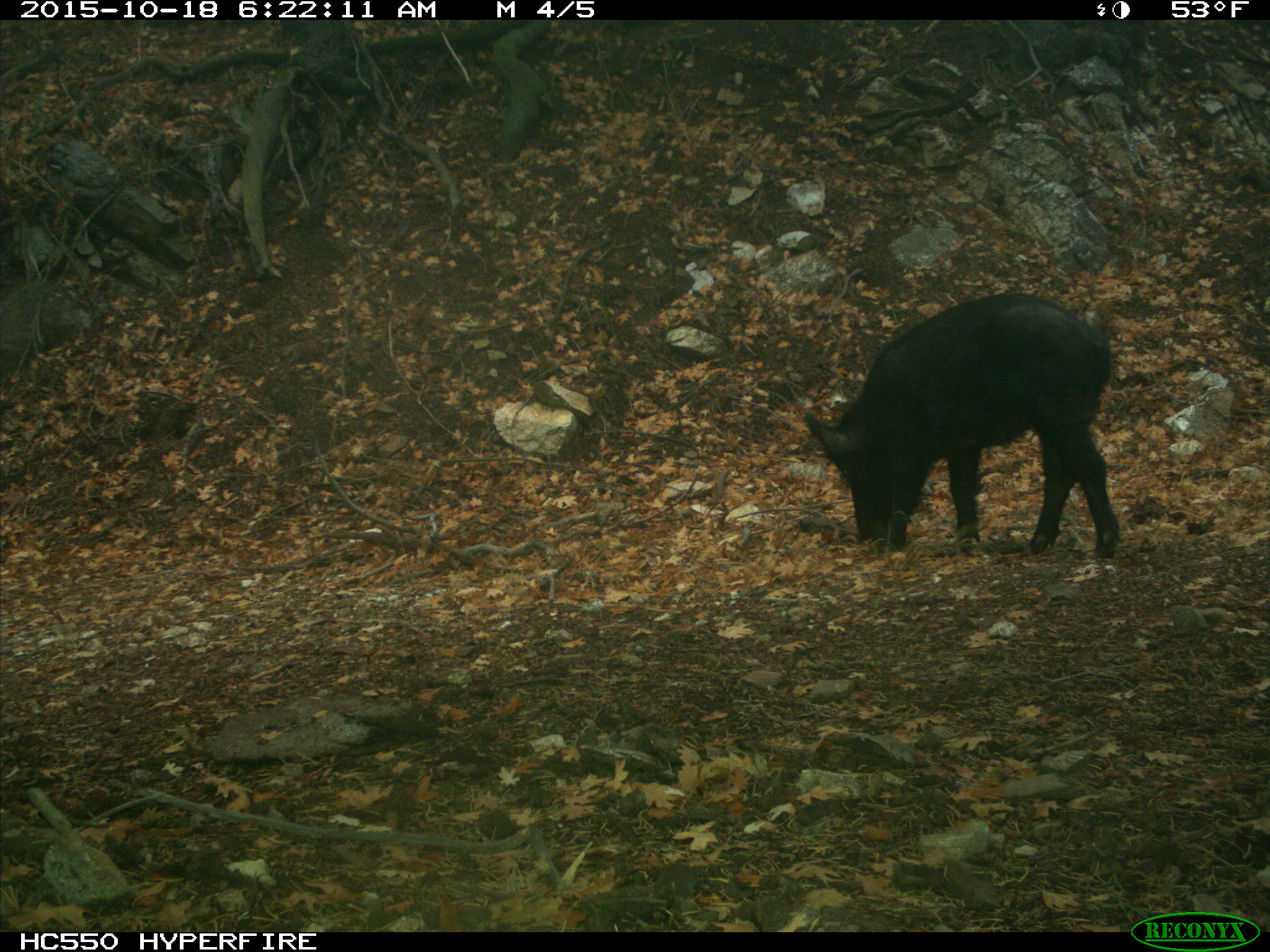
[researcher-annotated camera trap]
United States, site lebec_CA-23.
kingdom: Animalia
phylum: Chordata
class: Mammalia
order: Artiodactyla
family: Suidae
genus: Sus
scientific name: Sus scrofa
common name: wild boar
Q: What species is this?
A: Sus scrofa (wild boar).